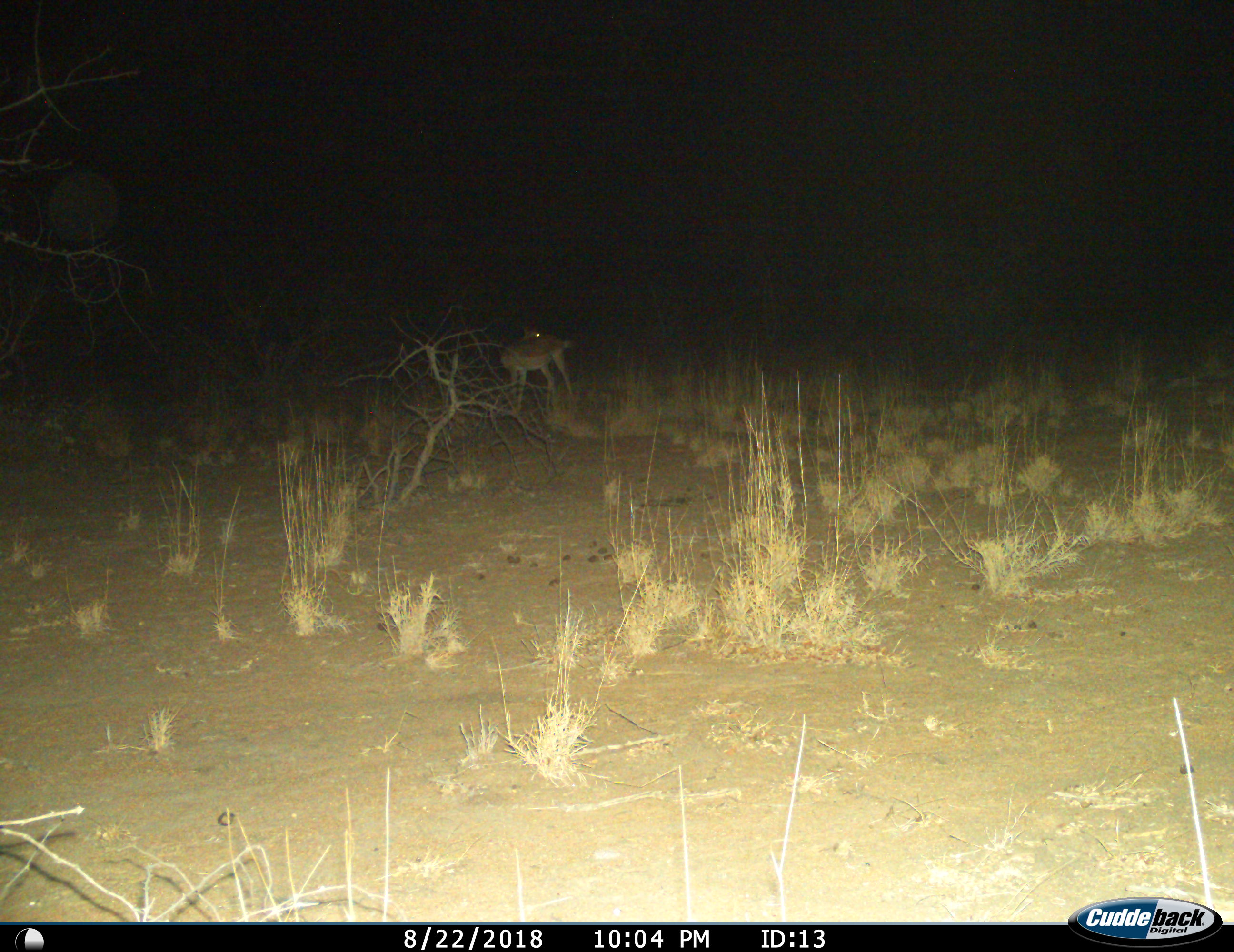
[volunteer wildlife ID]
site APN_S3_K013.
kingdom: Animalia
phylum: Chordata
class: Mammalia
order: Artiodactyla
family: Bovidae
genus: Aepyceros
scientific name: Aepyceros melampus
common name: impala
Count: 1.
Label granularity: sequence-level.